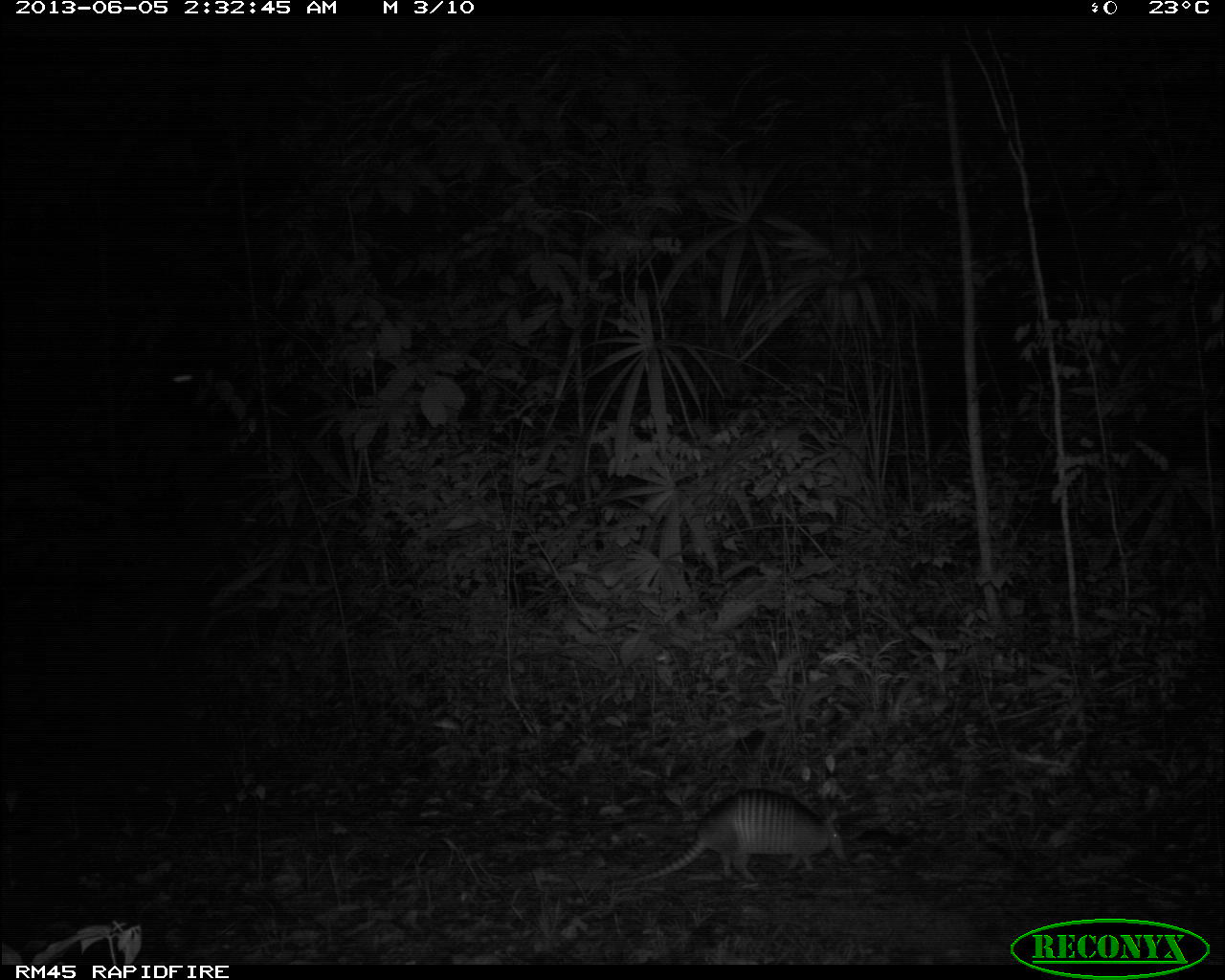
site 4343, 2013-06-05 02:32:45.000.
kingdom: Animalia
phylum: Chordata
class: Mammalia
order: Cingulata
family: Dasypodidae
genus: Dasypus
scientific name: Dasypus novemcinctus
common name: nine-banded armadillo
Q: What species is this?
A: Dasypus novemcinctus (nine-banded armadillo).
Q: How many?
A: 1.